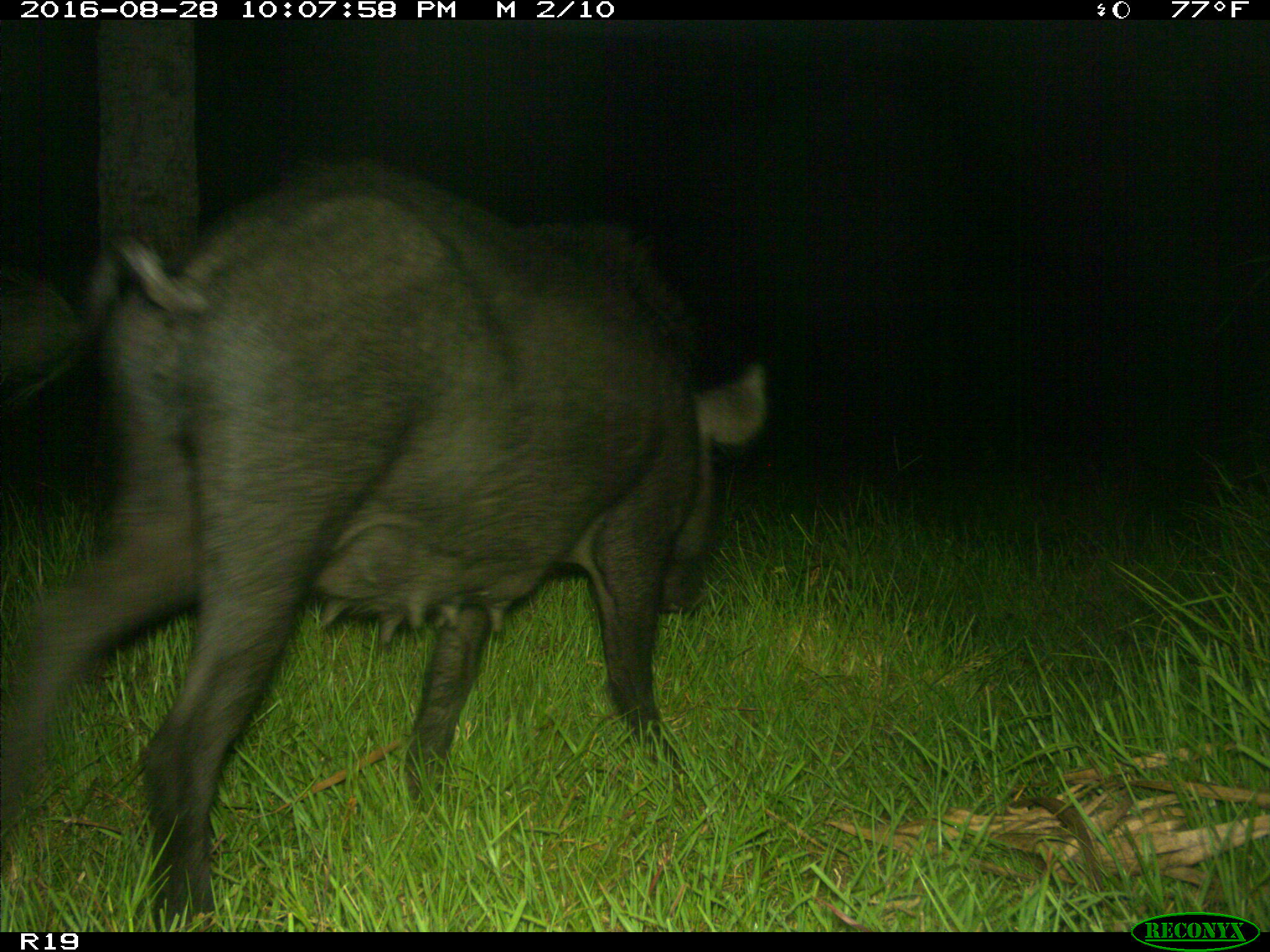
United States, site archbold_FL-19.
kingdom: Animalia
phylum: Chordata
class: Mammalia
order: Artiodactyla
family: Suidae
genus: Sus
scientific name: Sus scrofa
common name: wild boar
Sus scrofa (wild boar).